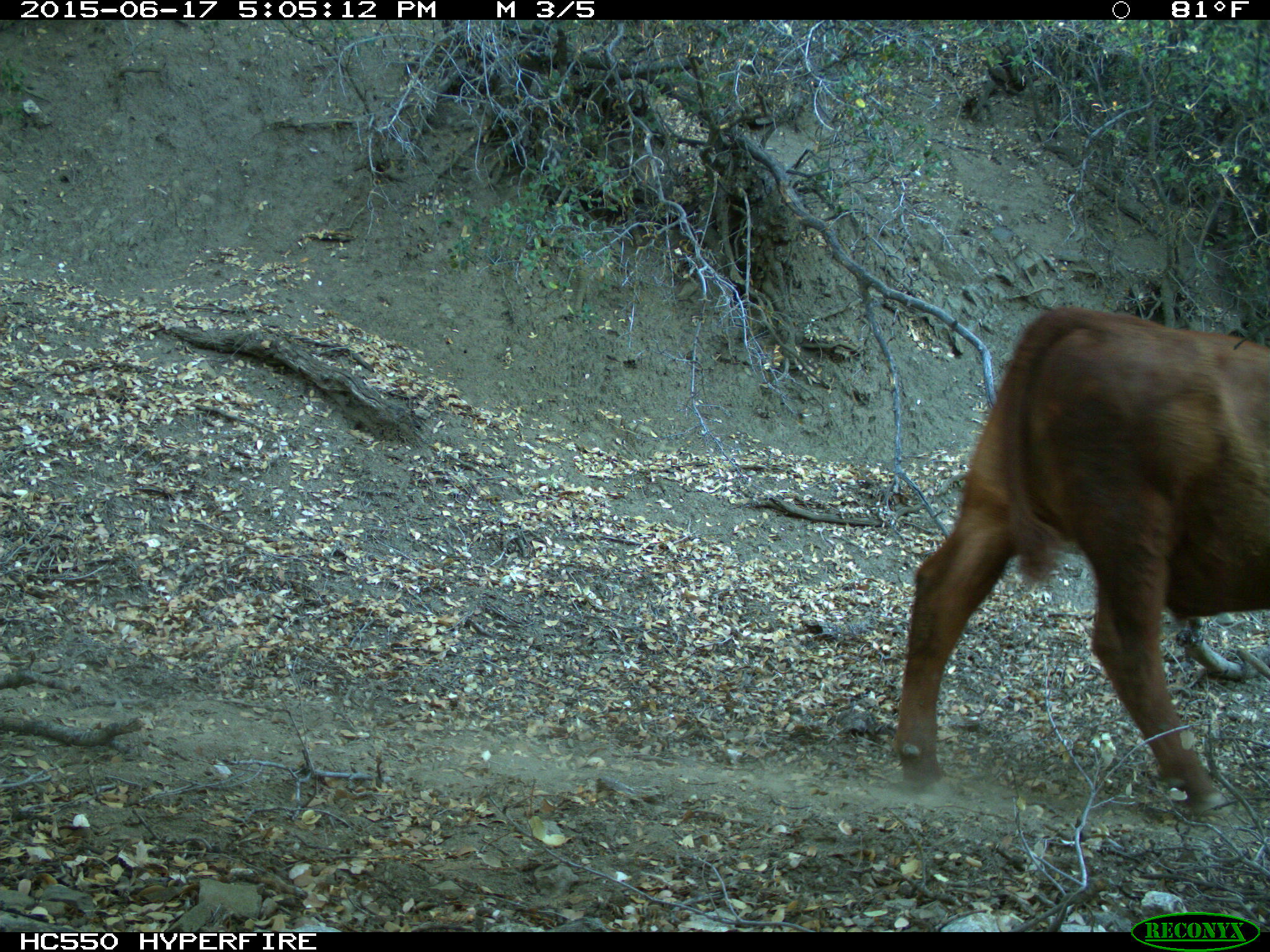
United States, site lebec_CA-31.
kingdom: Animalia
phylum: Chordata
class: Mammalia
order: Artiodactyla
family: Bovidae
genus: Bos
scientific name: Bos taurus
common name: domestic cow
Bos taurus (domestic cow).